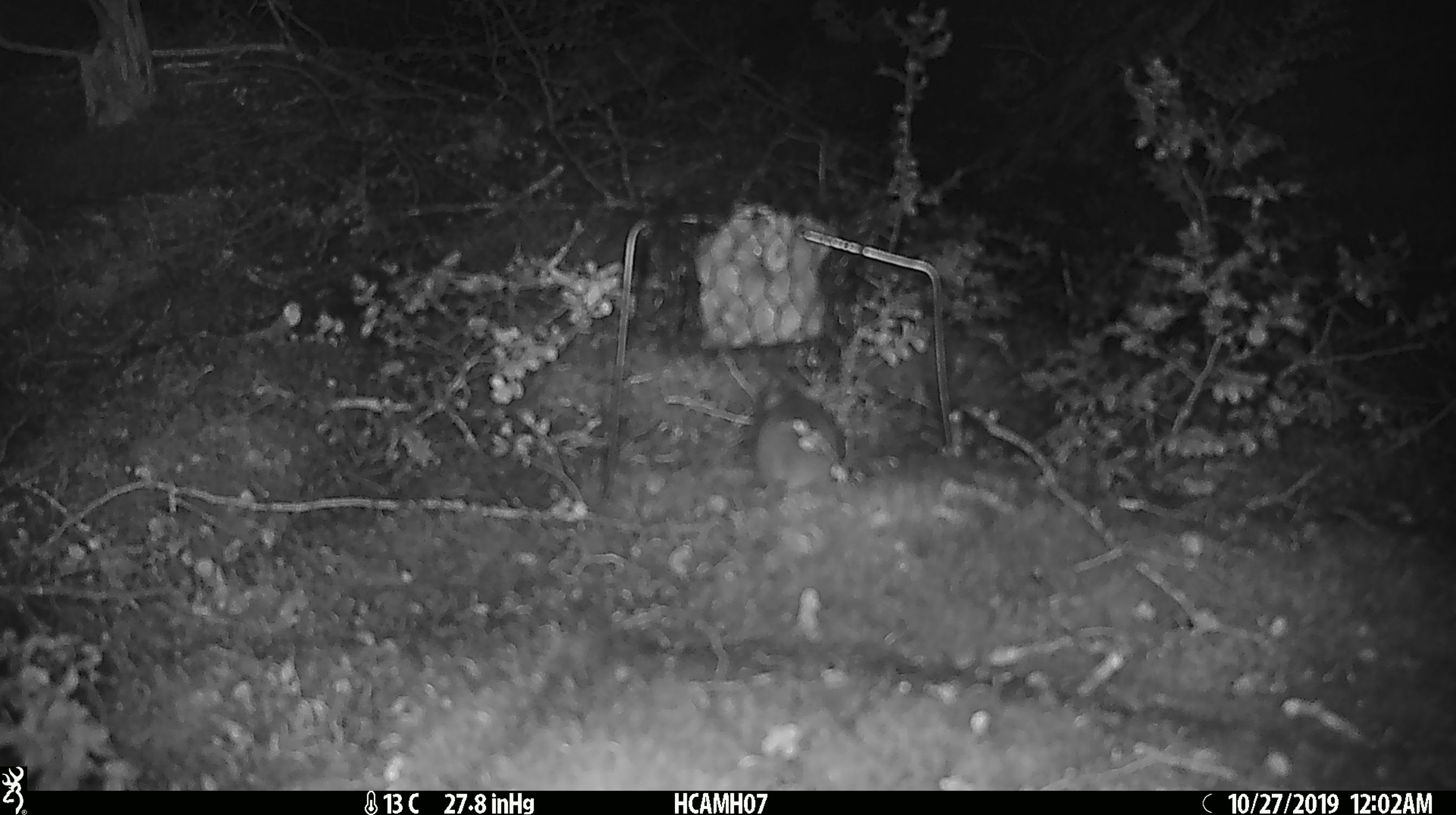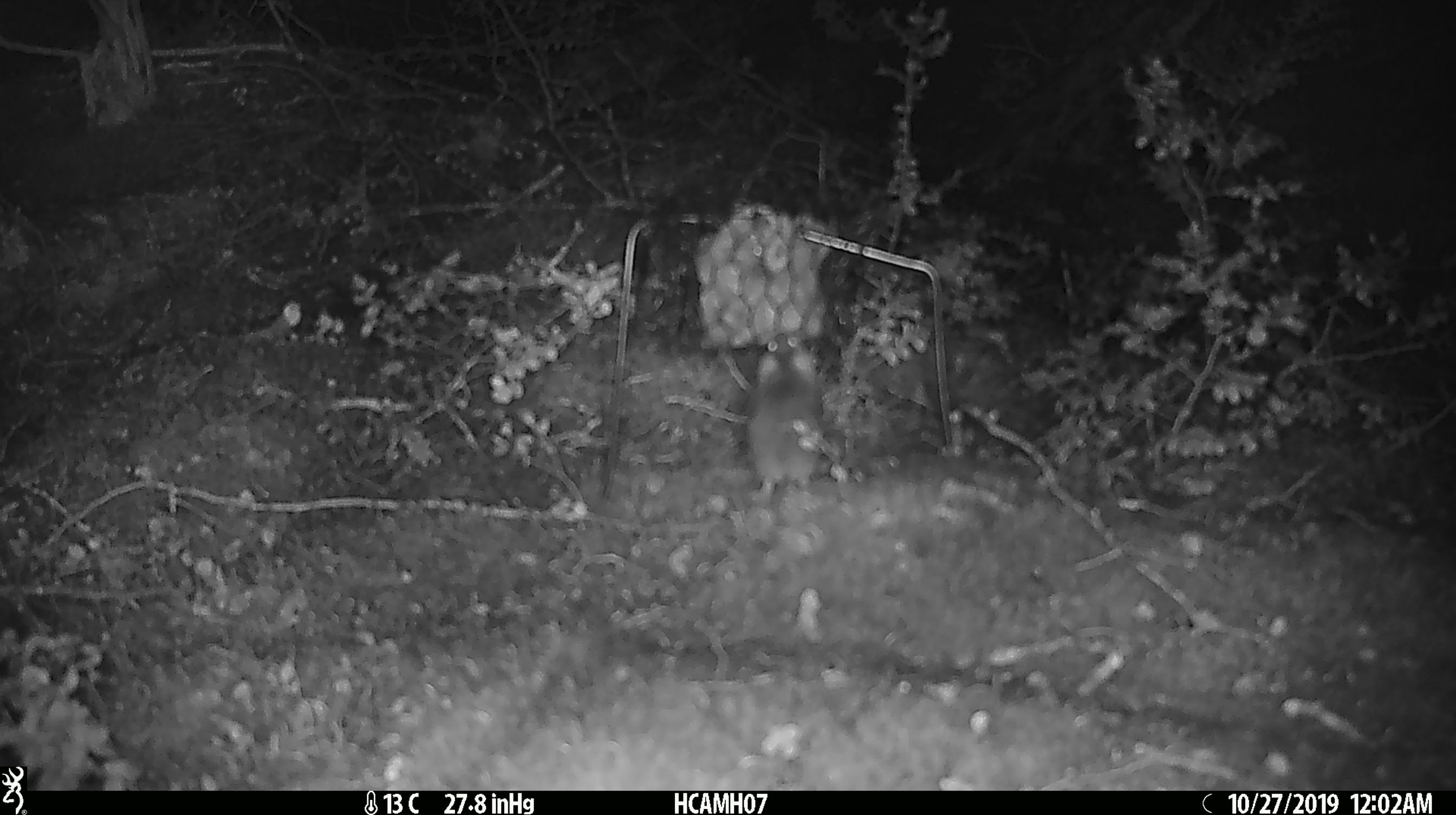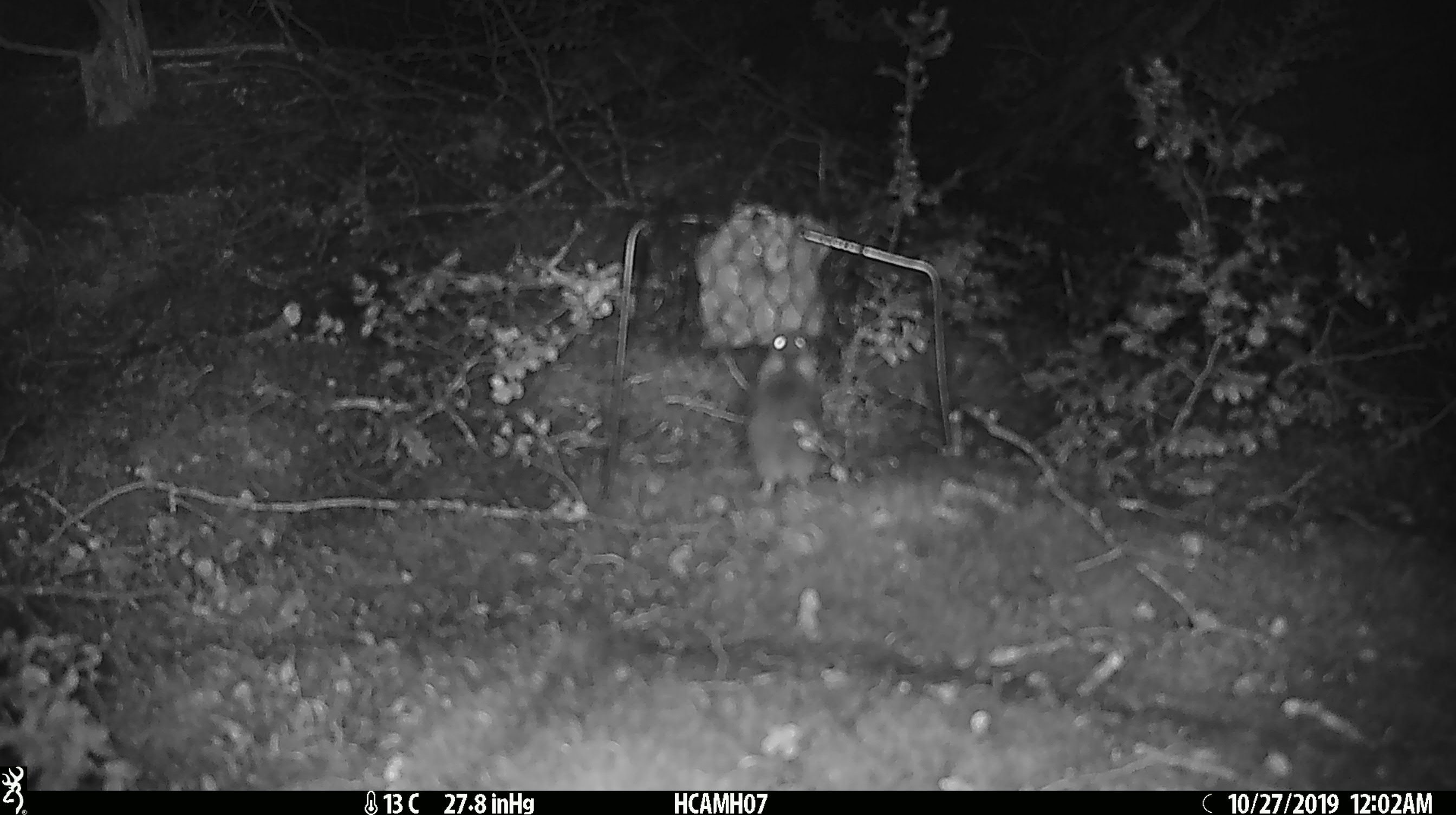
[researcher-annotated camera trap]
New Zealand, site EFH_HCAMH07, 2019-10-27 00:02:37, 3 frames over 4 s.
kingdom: Animalia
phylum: Chordata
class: Mammalia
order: Rodentia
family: Muridae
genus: Mus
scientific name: Mus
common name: mouse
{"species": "mouse (Mus)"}